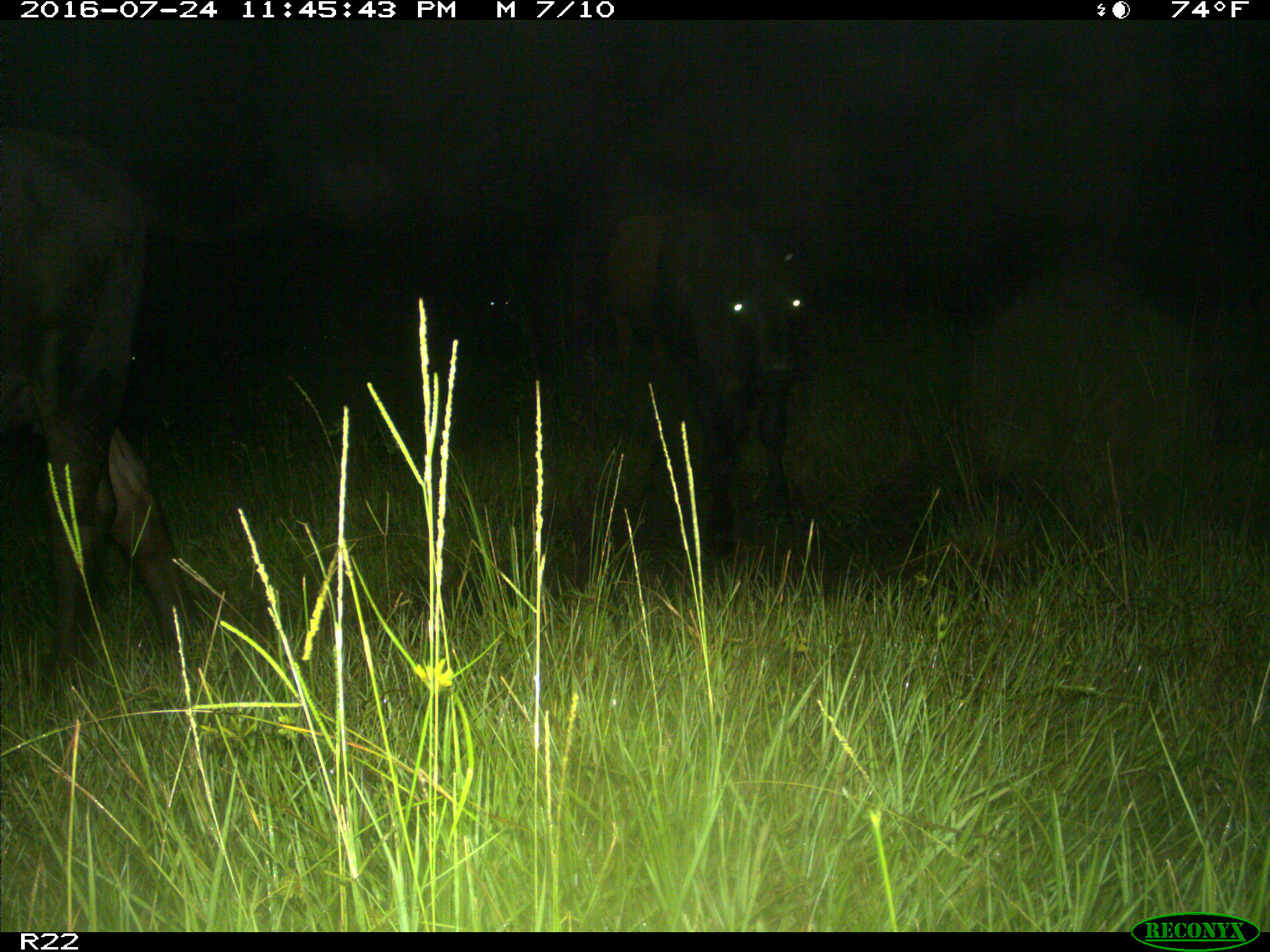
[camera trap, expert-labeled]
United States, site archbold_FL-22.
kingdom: Animalia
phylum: Chordata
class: Mammalia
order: Artiodactyla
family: Bovidae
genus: Bos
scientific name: Bos taurus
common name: domestic cow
Bos taurus (domestic cow).